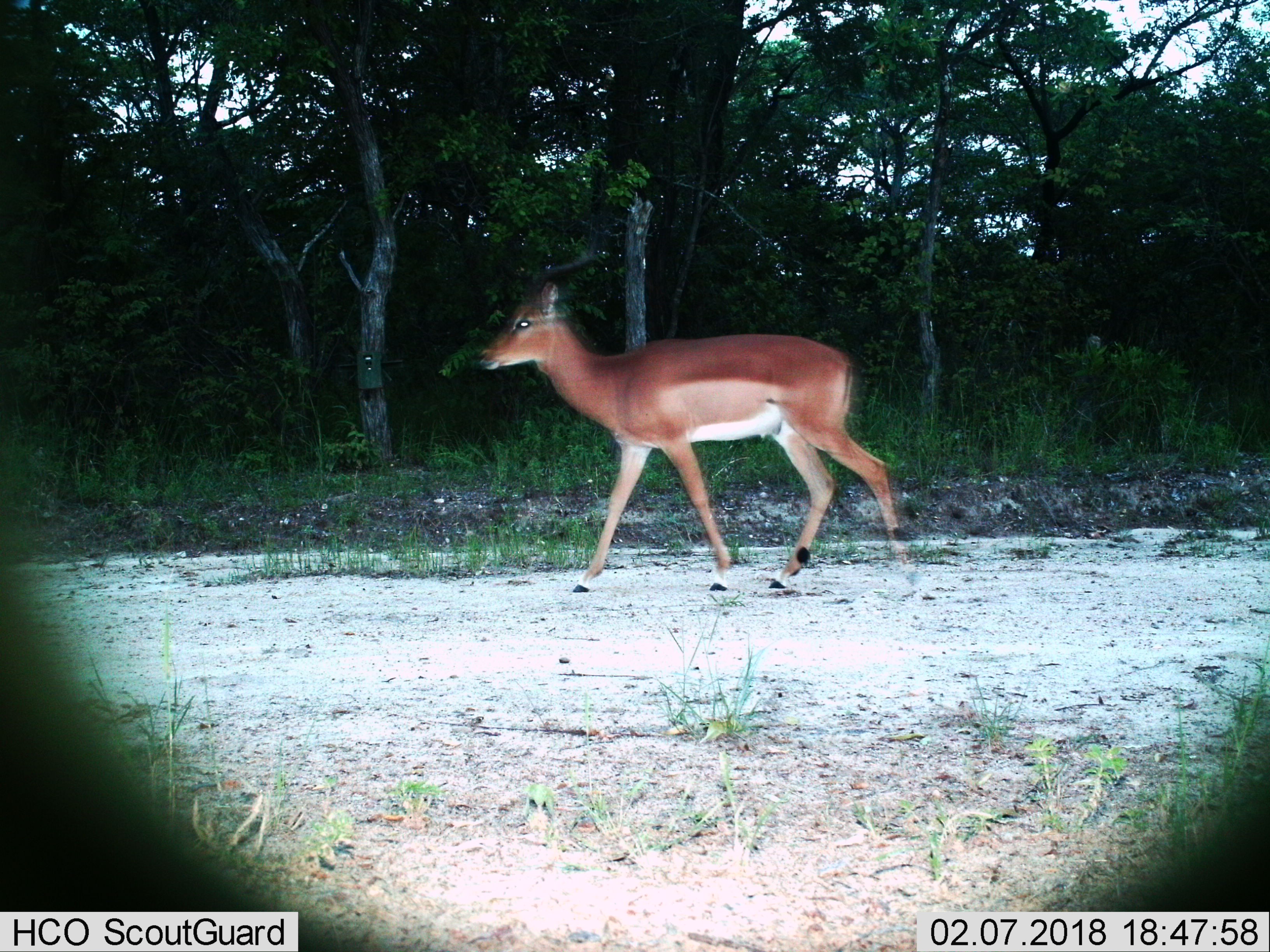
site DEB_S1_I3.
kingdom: Animalia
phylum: Chordata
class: Mammalia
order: Artiodactyla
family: Bovidae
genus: Aepyceros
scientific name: Aepyceros melampus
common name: impala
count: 1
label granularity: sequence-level